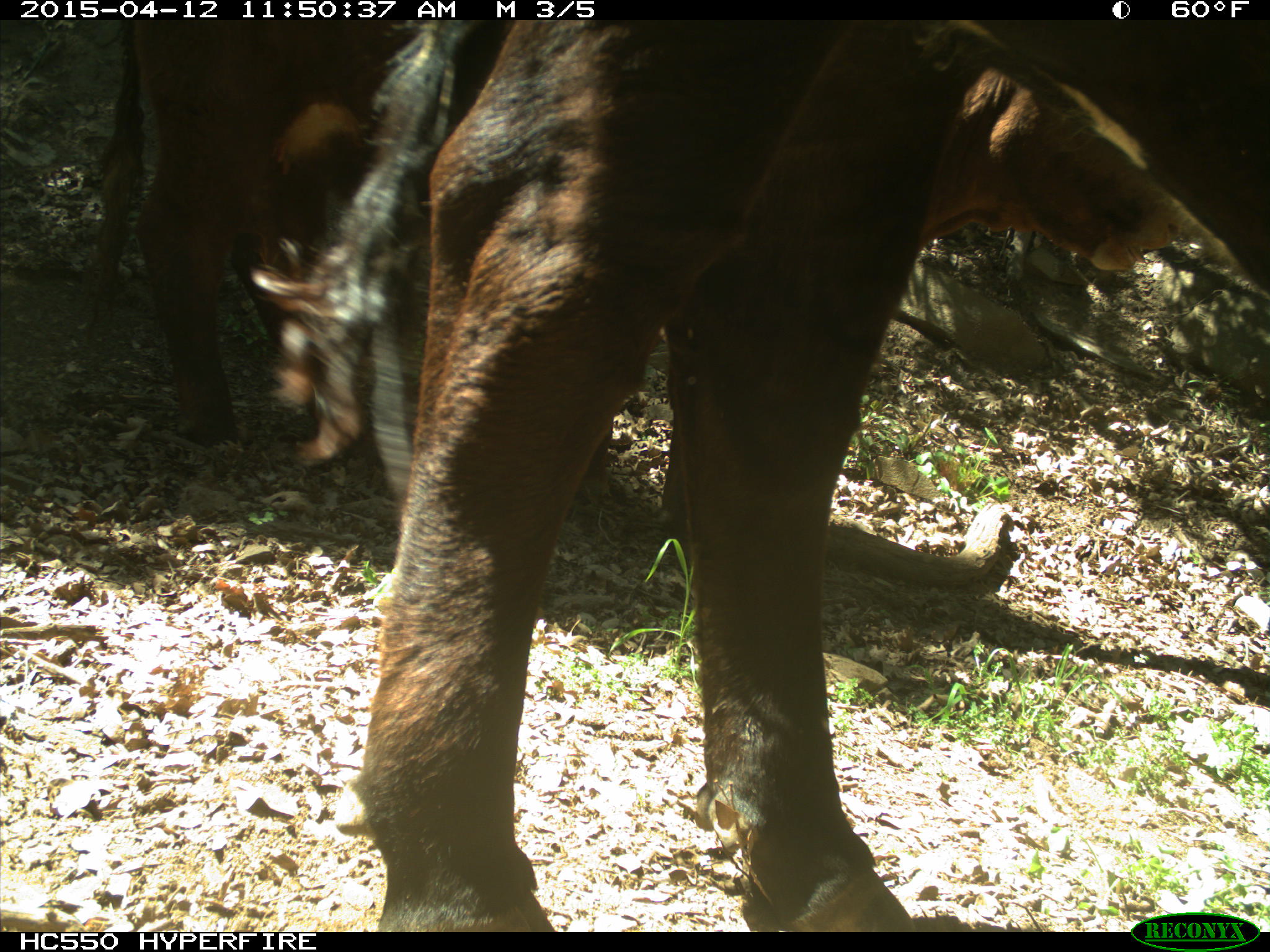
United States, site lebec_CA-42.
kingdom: Animalia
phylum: Chordata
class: Mammalia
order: Artiodactyla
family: Bovidae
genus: Bos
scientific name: Bos taurus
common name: domestic cow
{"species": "Bos taurus (domestic cow)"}